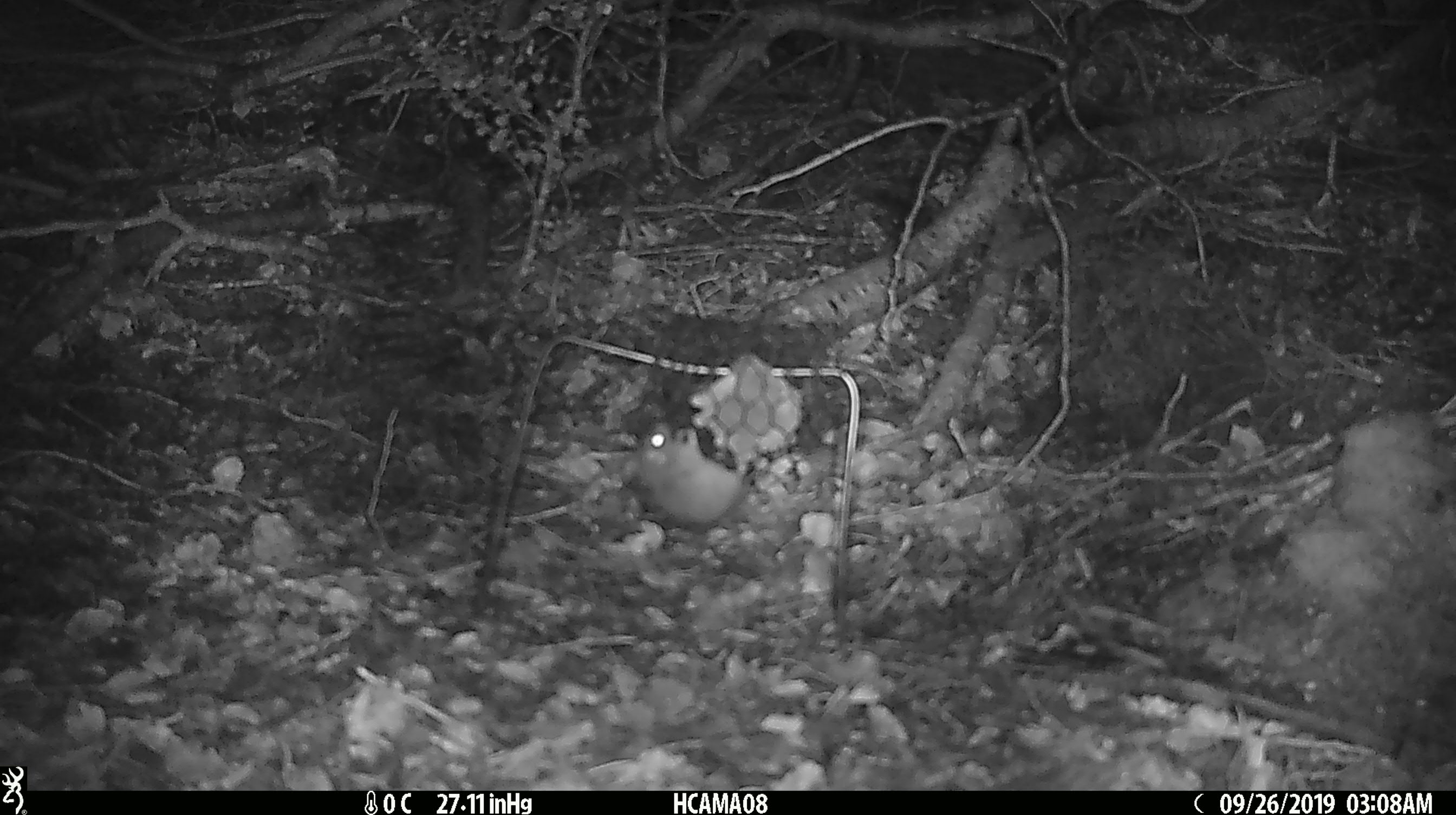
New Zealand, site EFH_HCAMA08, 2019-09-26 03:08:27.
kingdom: Animalia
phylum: Chordata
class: Mammalia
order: Rodentia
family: Muridae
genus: Mus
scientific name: Mus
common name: mouse